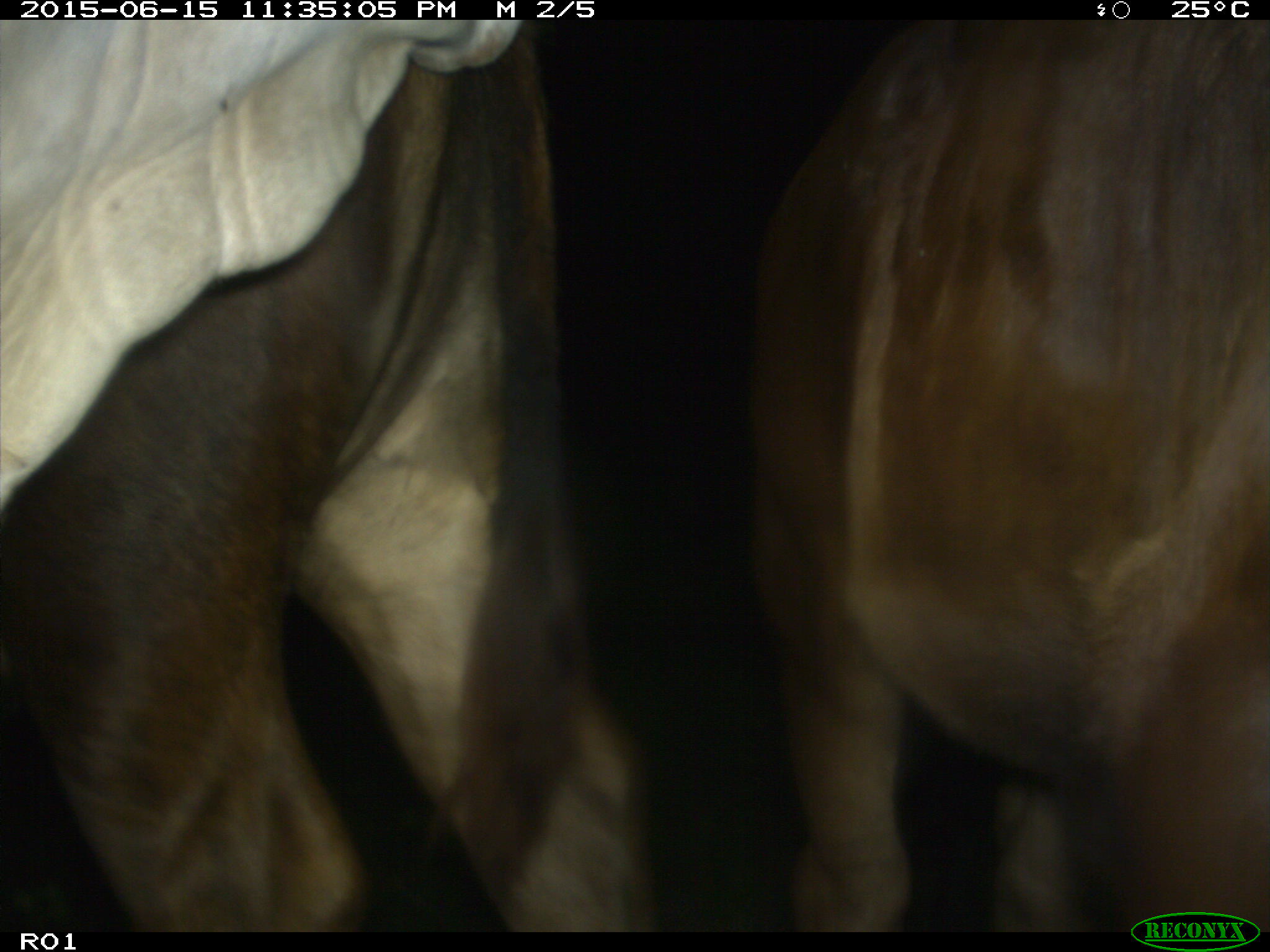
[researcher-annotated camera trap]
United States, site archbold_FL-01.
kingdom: Animalia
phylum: Chordata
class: Mammalia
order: Artiodactyla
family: Bovidae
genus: Bos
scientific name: Bos taurus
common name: domestic cow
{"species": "Bos taurus (domestic cow)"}